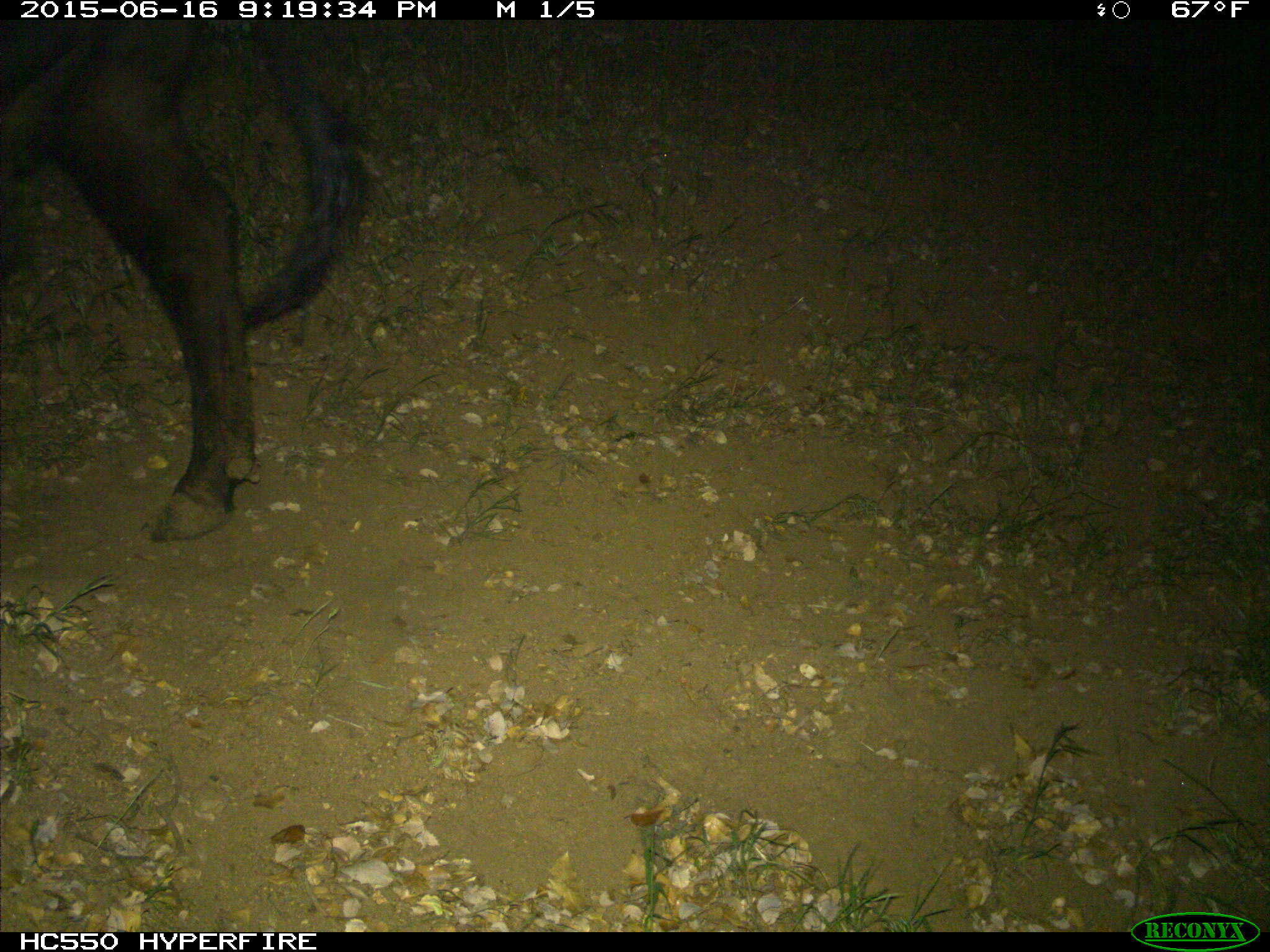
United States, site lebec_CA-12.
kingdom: Animalia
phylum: Chordata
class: Mammalia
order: Artiodactyla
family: Bovidae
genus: Bos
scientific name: Bos taurus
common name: domestic cow